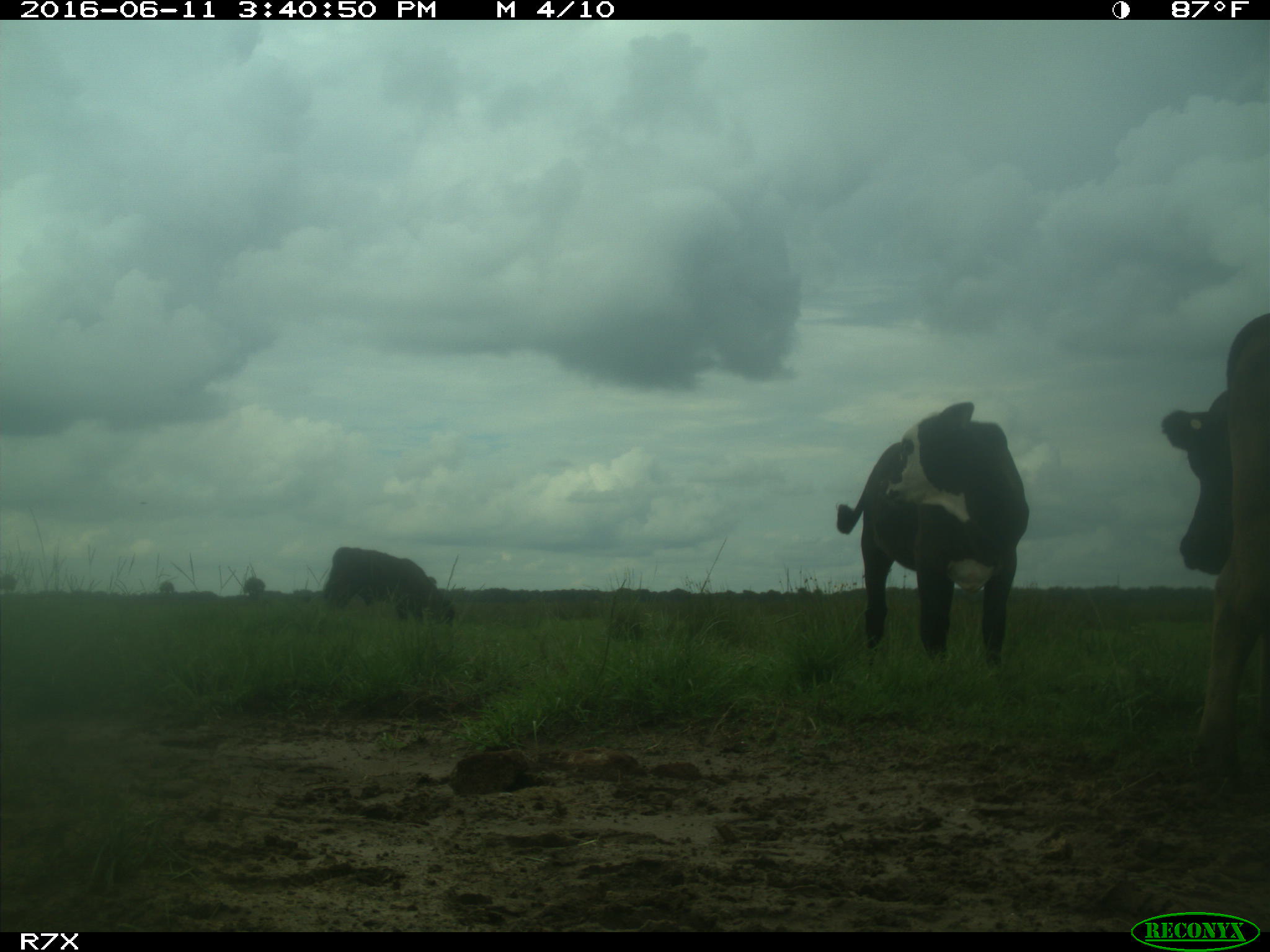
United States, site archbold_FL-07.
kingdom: Animalia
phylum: Chordata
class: Mammalia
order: Artiodactyla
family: Bovidae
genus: Bos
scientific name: Bos taurus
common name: domestic cow